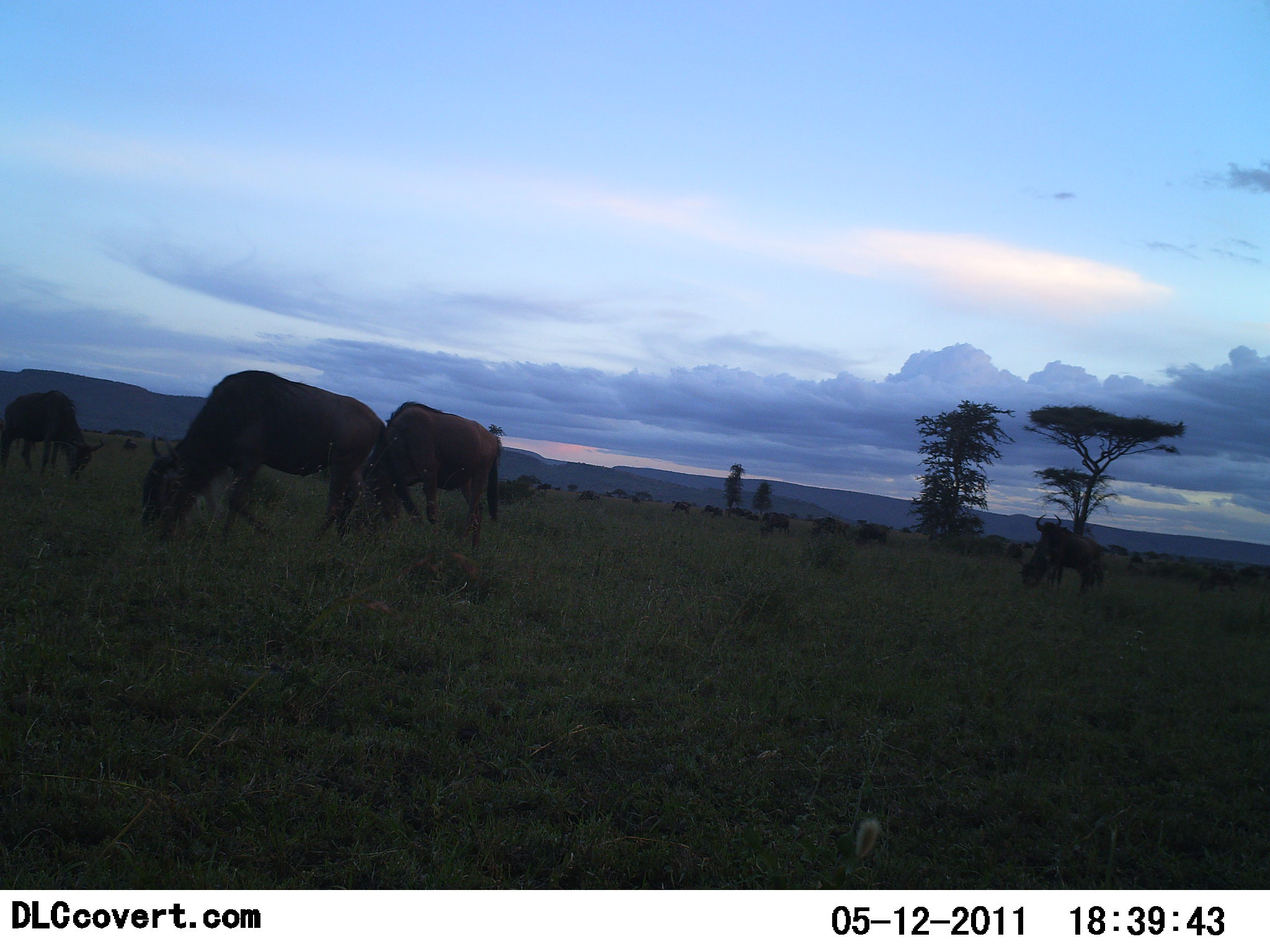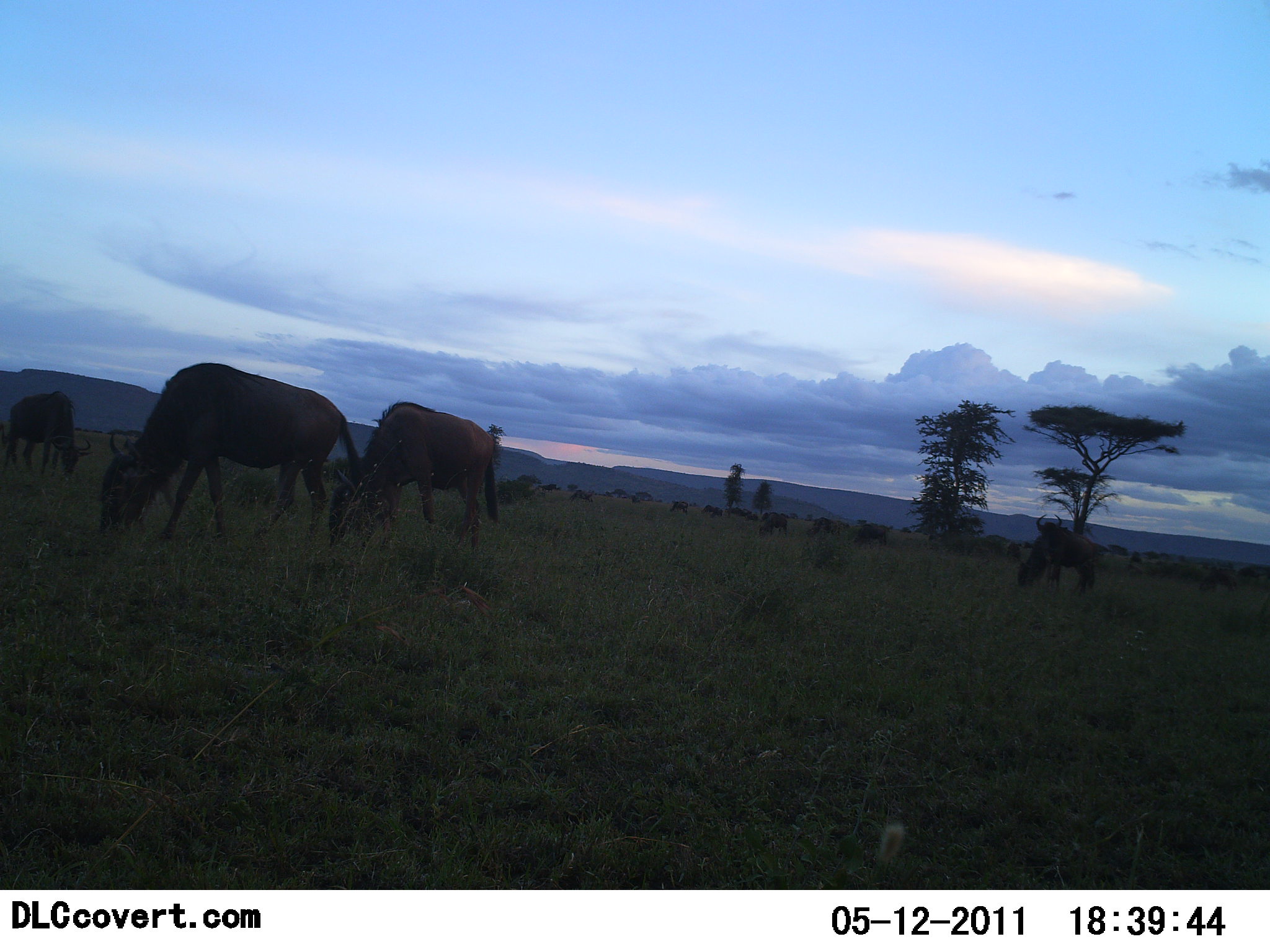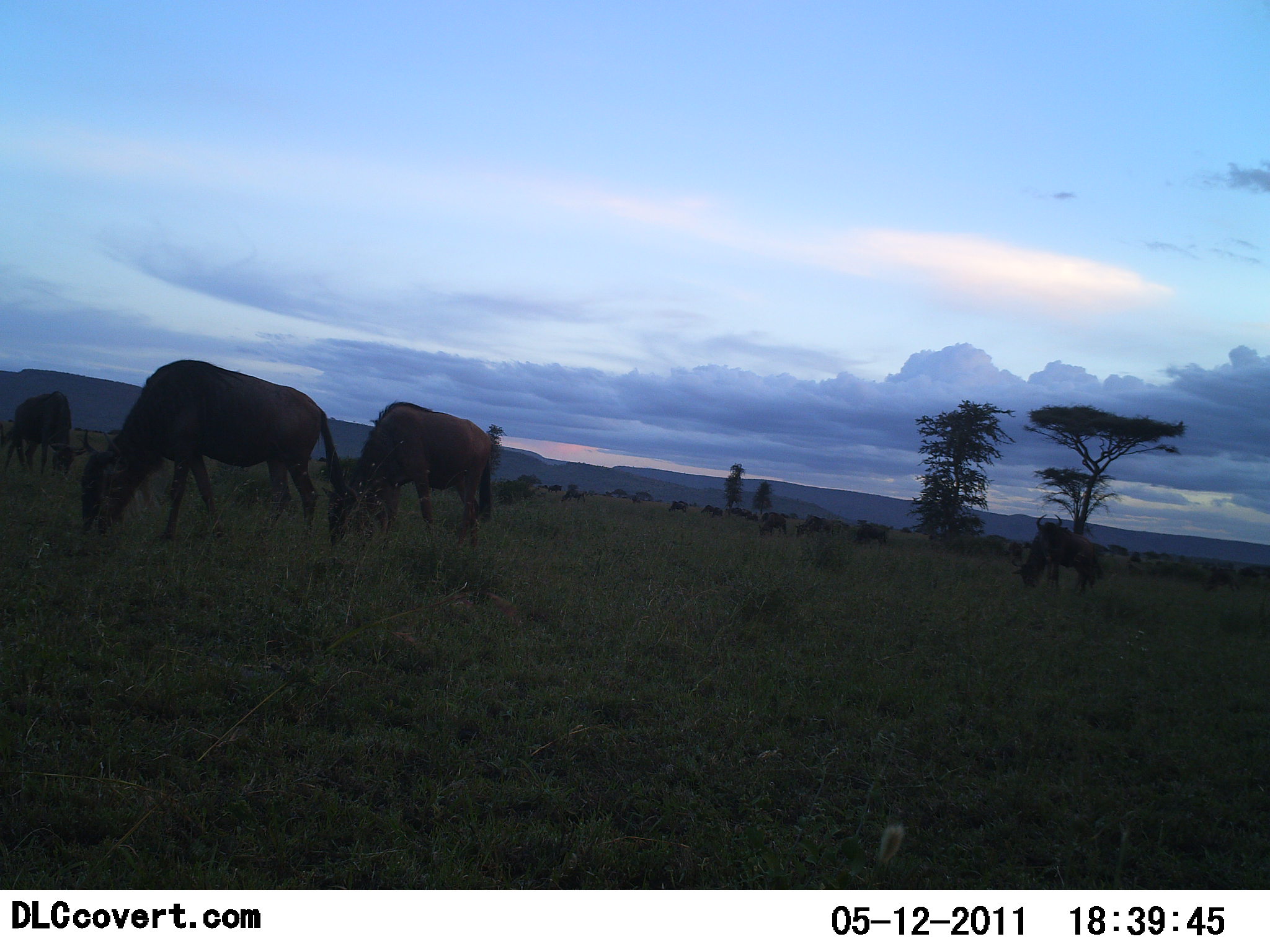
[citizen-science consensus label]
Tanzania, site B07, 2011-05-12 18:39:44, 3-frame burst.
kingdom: Animalia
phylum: Chordata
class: Mammalia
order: Artiodactyla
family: Bovidae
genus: Connochaetes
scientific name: Connochaetes taurinus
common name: blue wildebeest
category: wildebeest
Wildebeest (blue wildebeest) (Connochaetes taurinus), count 11-50. Behavior (volunteer vote fractions): standing 45%, resting 0%, moving 36%, interacting 0%. Young present (vote fraction): 0%. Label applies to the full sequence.